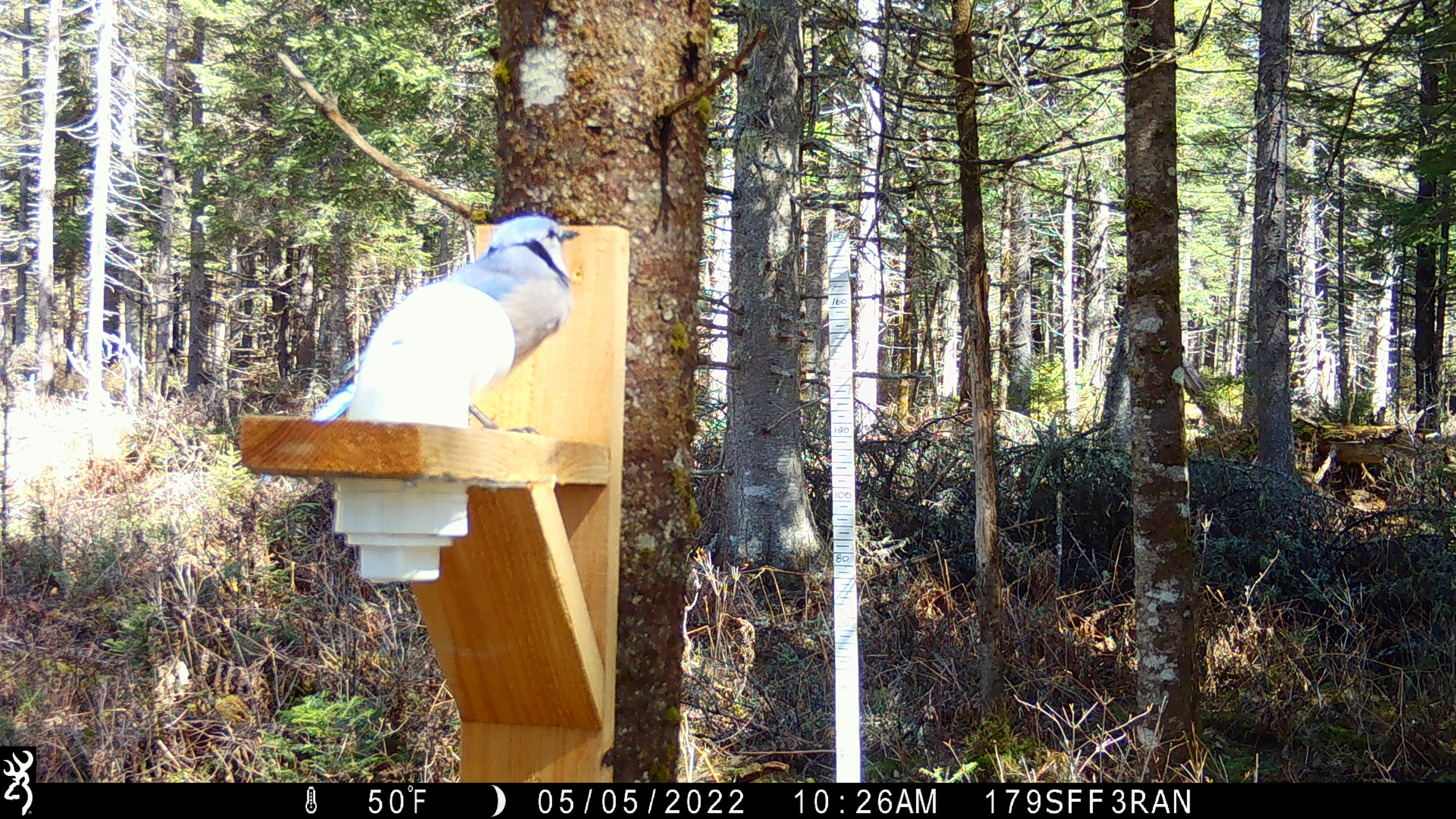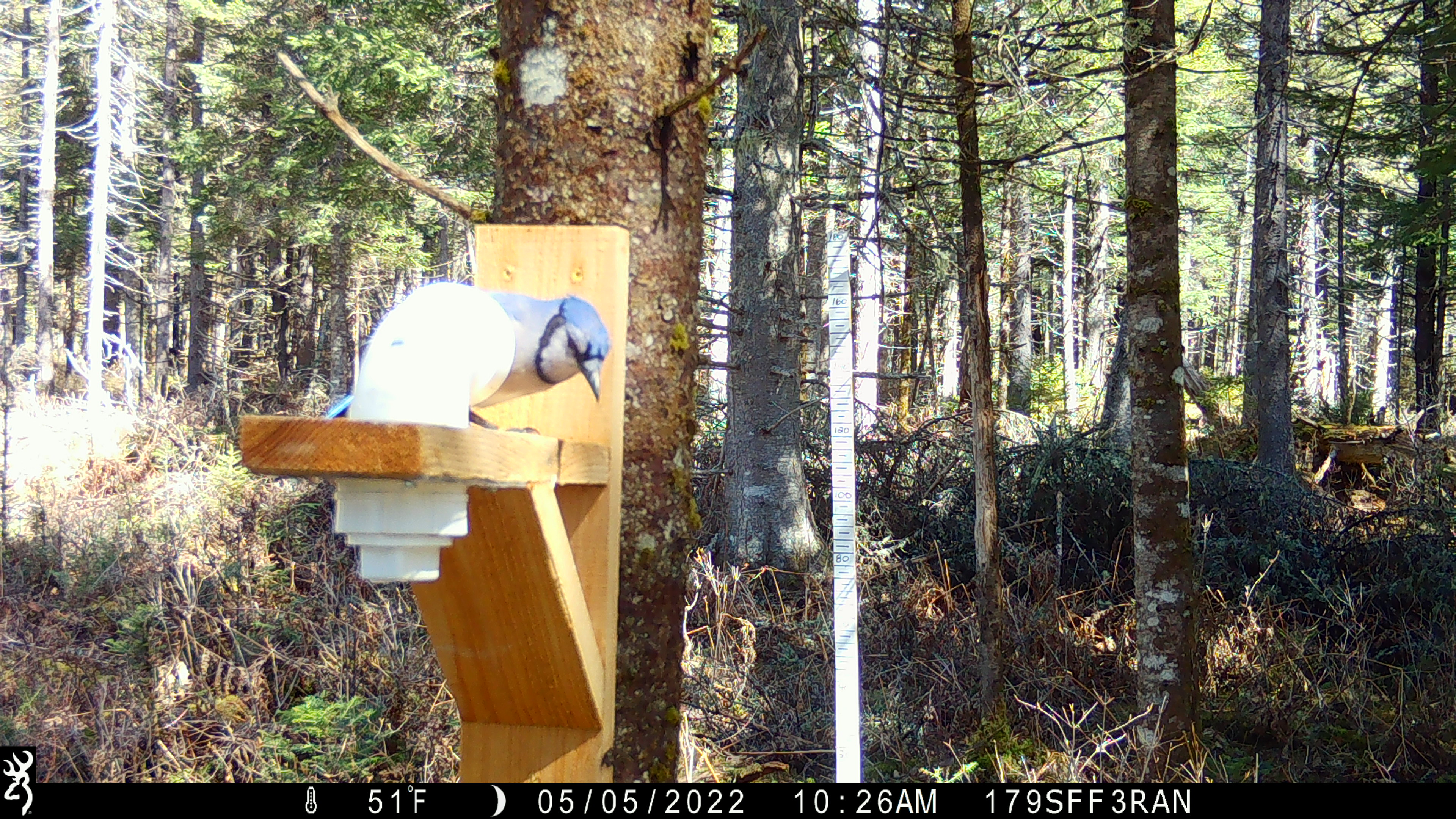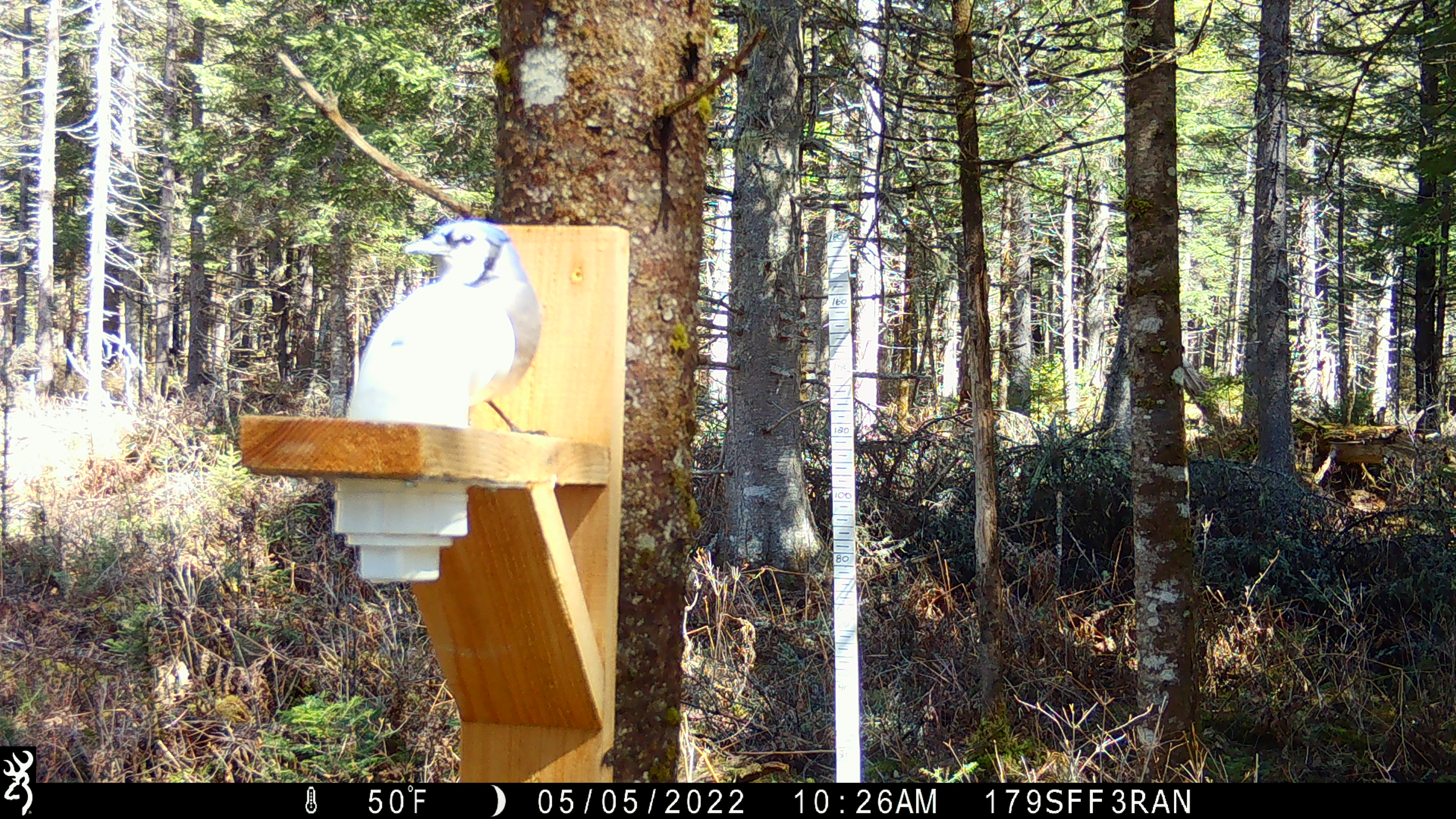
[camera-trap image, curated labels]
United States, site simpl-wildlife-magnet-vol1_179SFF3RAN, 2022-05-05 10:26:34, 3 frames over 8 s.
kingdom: Animalia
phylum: Chordata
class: Aves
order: Passeriformes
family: Corvidae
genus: Cyanocitta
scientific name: Cyanocitta cristata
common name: blue jay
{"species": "blue jay (Cyanocitta cristata)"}